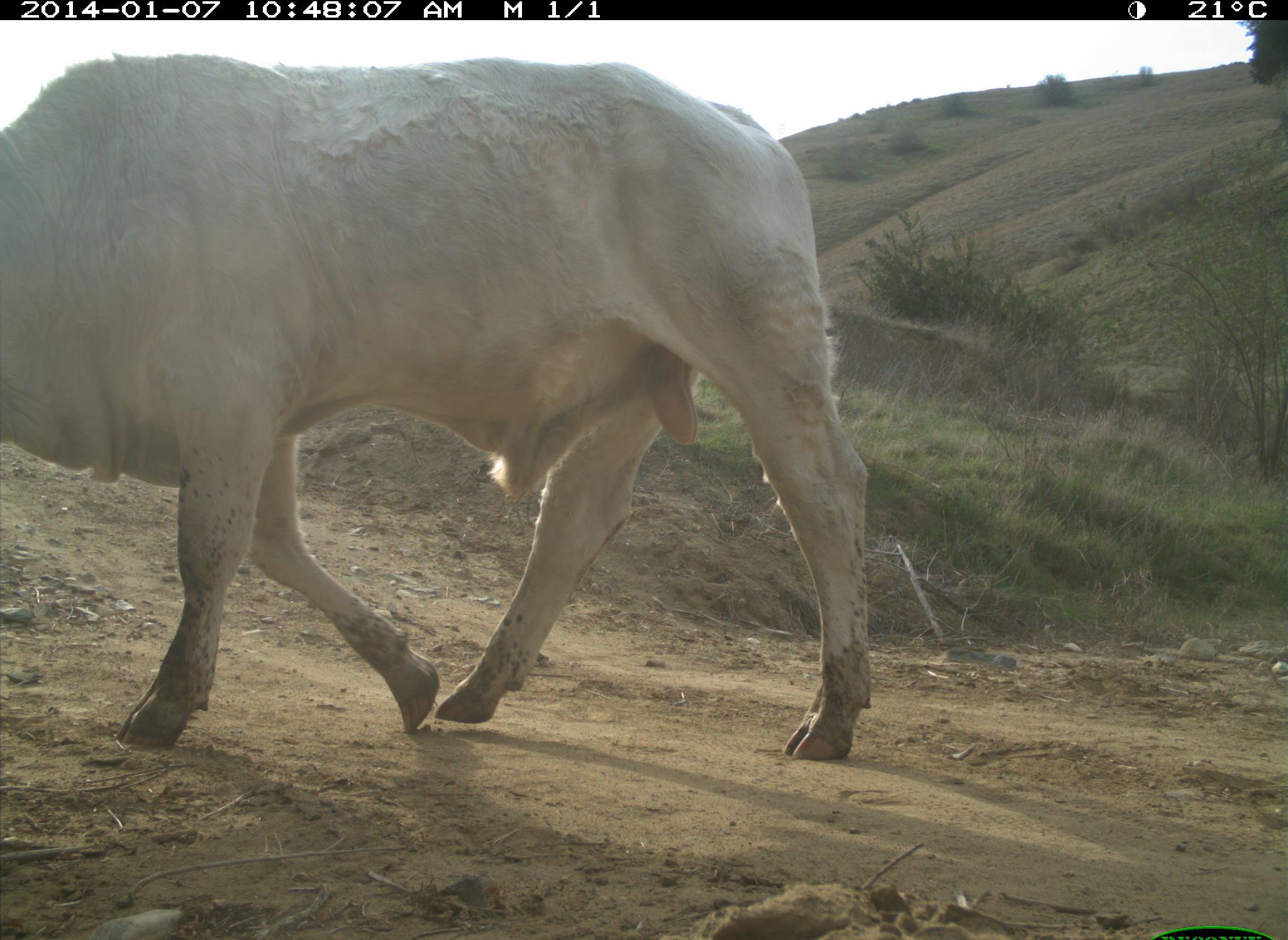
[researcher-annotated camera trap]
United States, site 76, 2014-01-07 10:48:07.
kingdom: Animalia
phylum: Chordata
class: Mammalia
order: Artiodactyla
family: Bovidae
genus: Bos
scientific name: Bos taurus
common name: cow